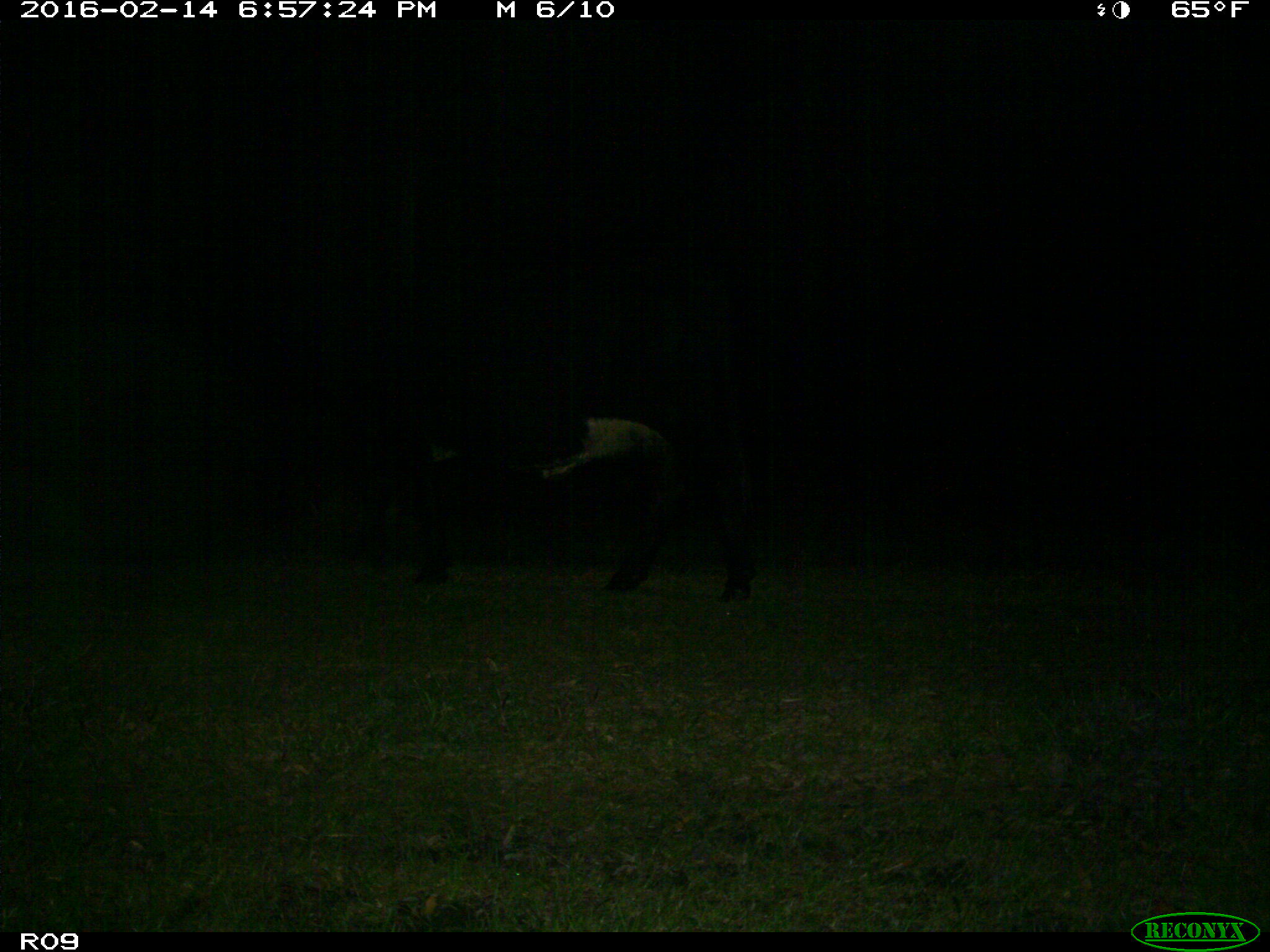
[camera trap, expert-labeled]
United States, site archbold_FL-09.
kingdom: Animalia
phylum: Chordata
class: Mammalia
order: Artiodactyla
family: Bovidae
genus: Bos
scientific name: Bos taurus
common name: domestic cow